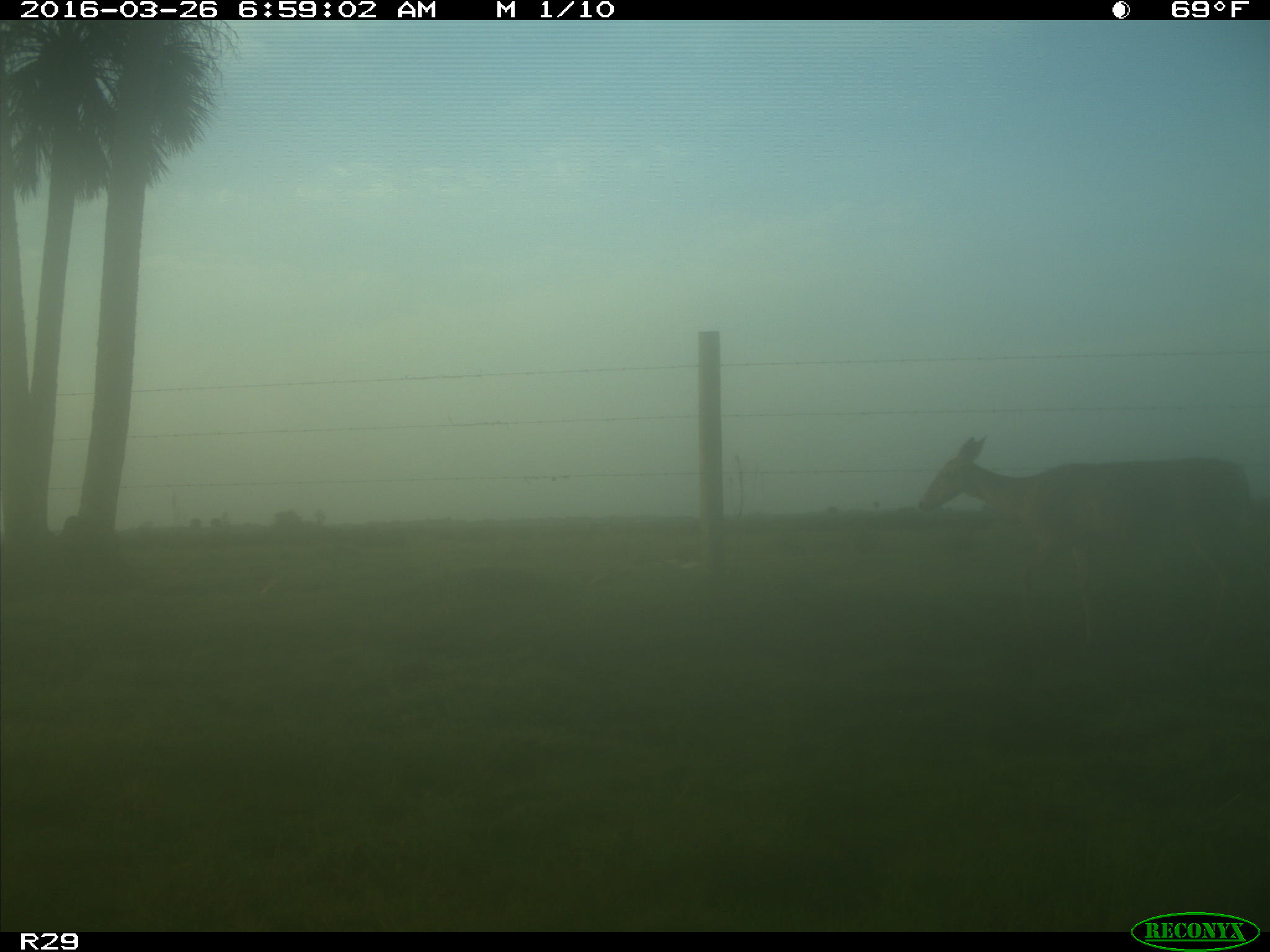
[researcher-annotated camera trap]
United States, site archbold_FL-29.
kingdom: Animalia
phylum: Chordata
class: Mammalia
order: Artiodactyla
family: Cervidae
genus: Odocoileus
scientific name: Odocoileus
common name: deer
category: unidentified deer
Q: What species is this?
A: Unidentified deer (deer) (Odocoileus).